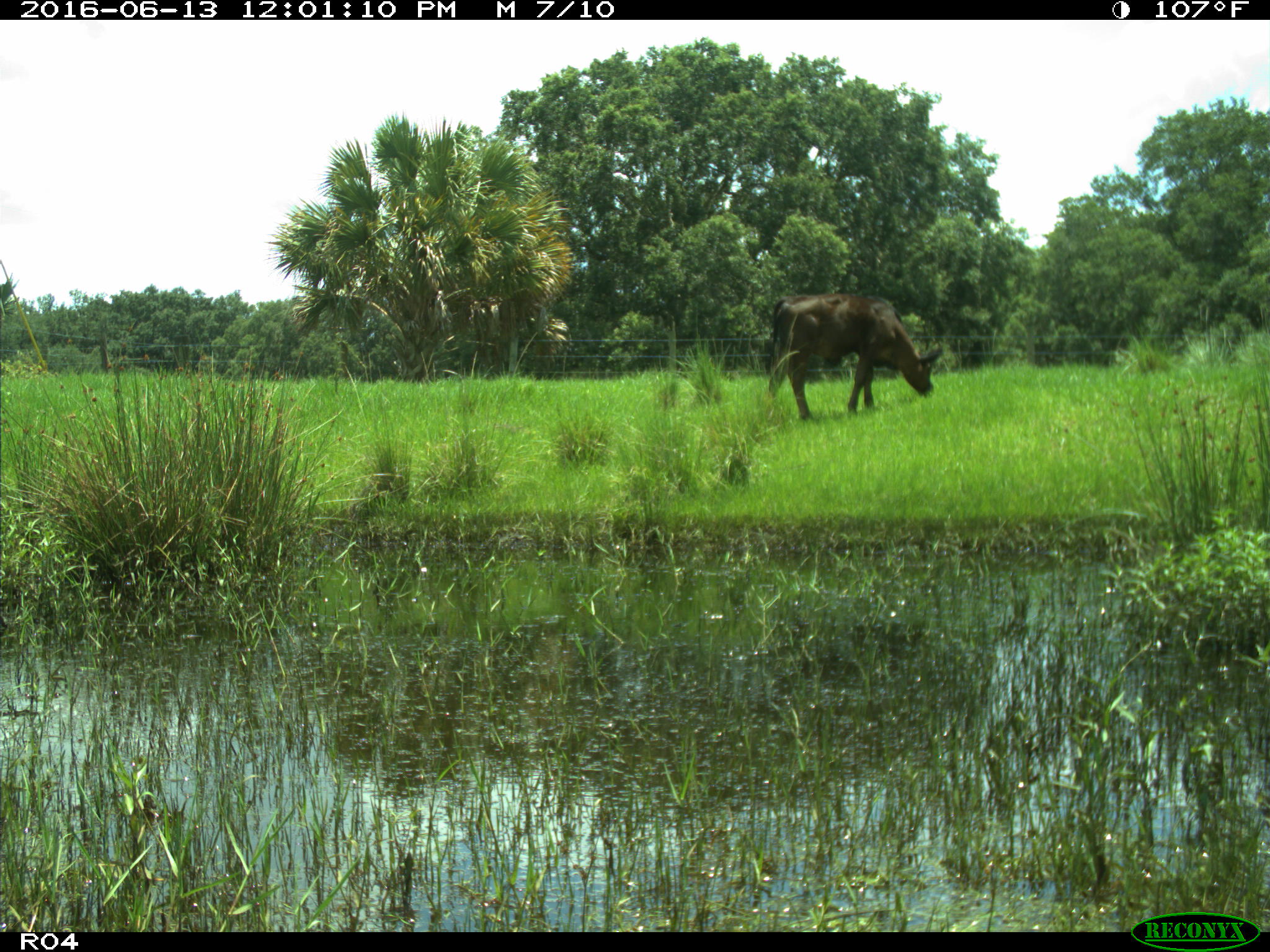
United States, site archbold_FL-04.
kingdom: Animalia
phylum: Chordata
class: Mammalia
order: Artiodactyla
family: Bovidae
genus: Bos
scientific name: Bos taurus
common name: domestic cow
Bos taurus (domestic cow).